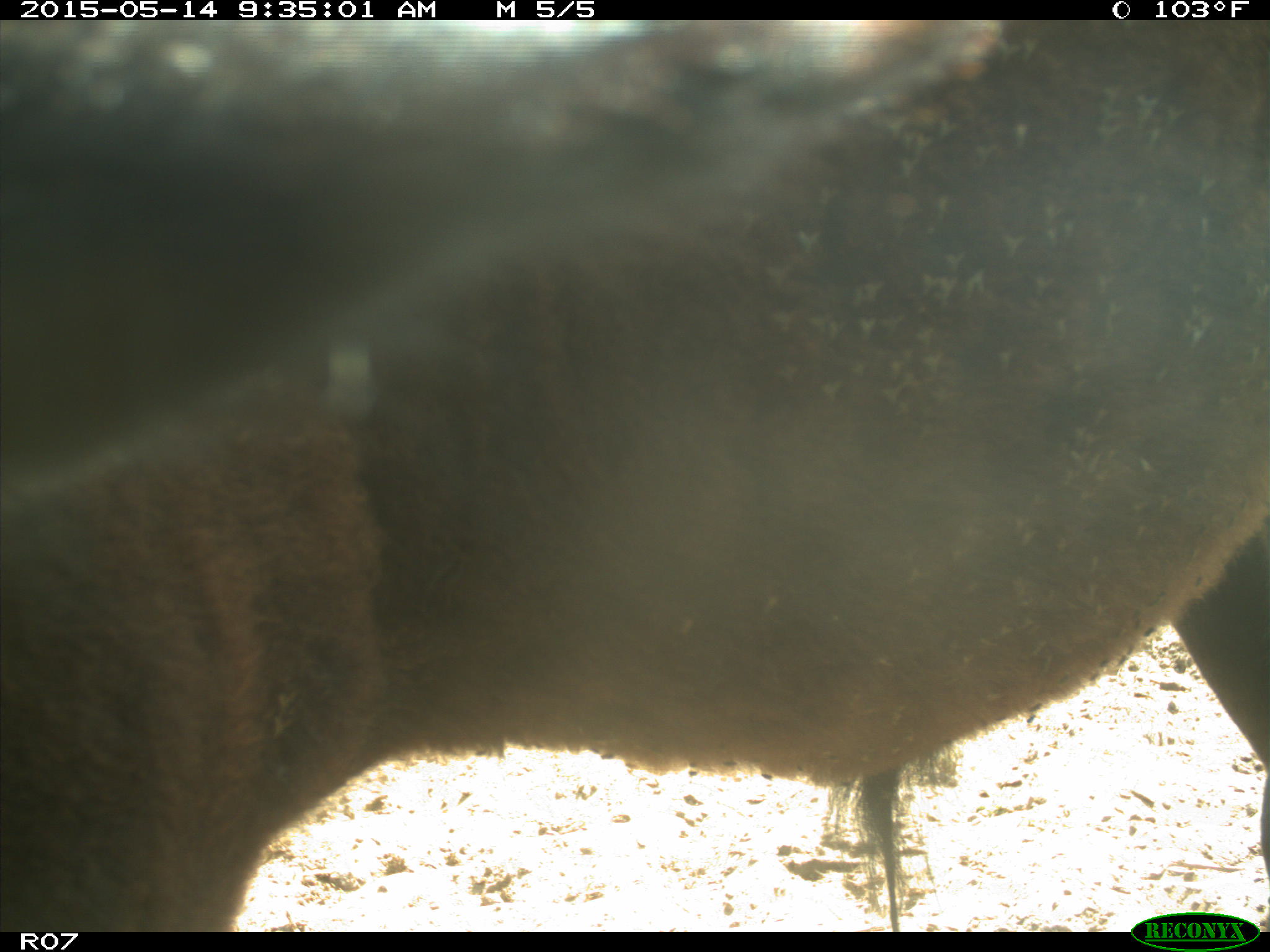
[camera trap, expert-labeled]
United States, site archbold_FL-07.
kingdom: Animalia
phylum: Chordata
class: Mammalia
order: Artiodactyla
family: Bovidae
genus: Bos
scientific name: Bos taurus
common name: domestic cow